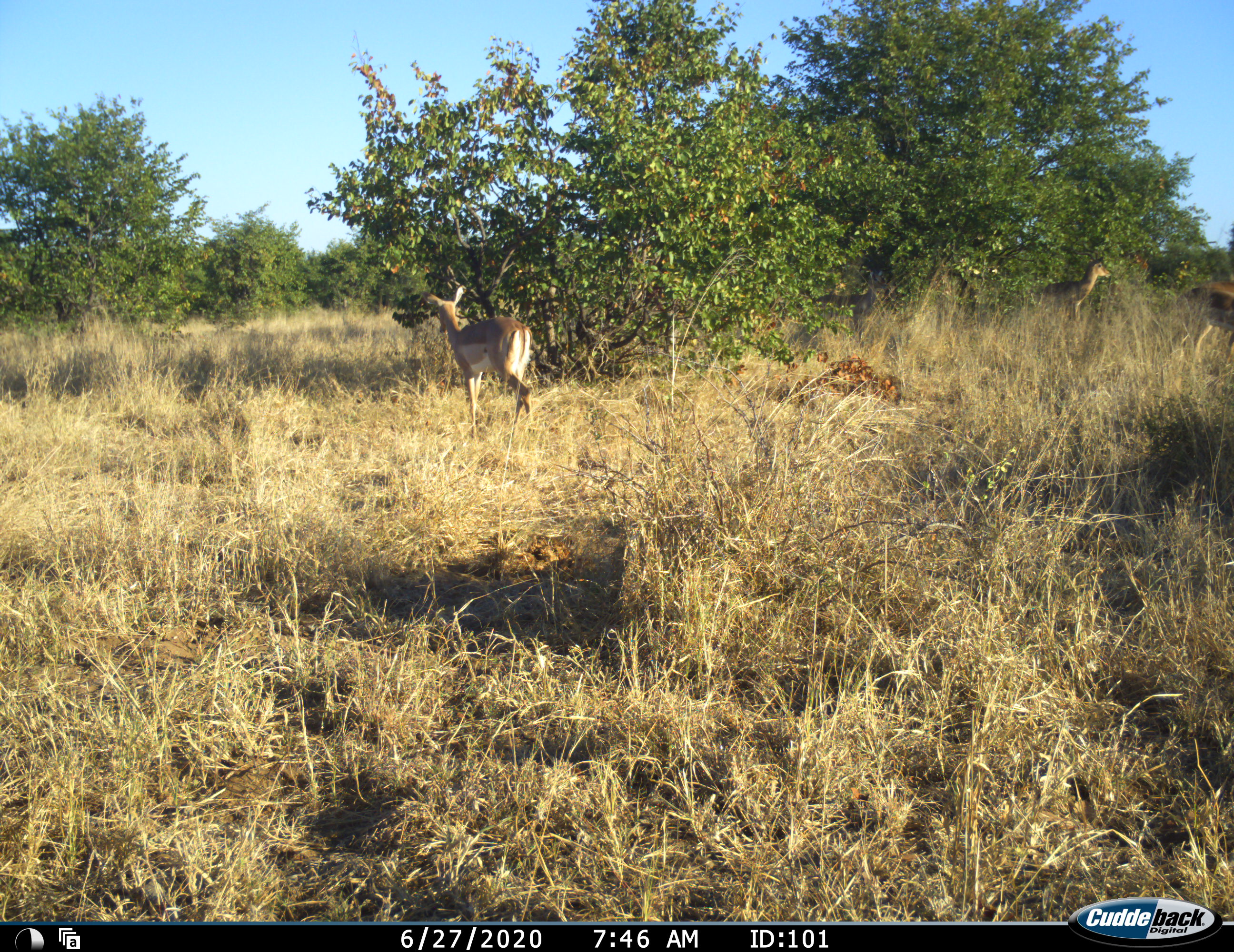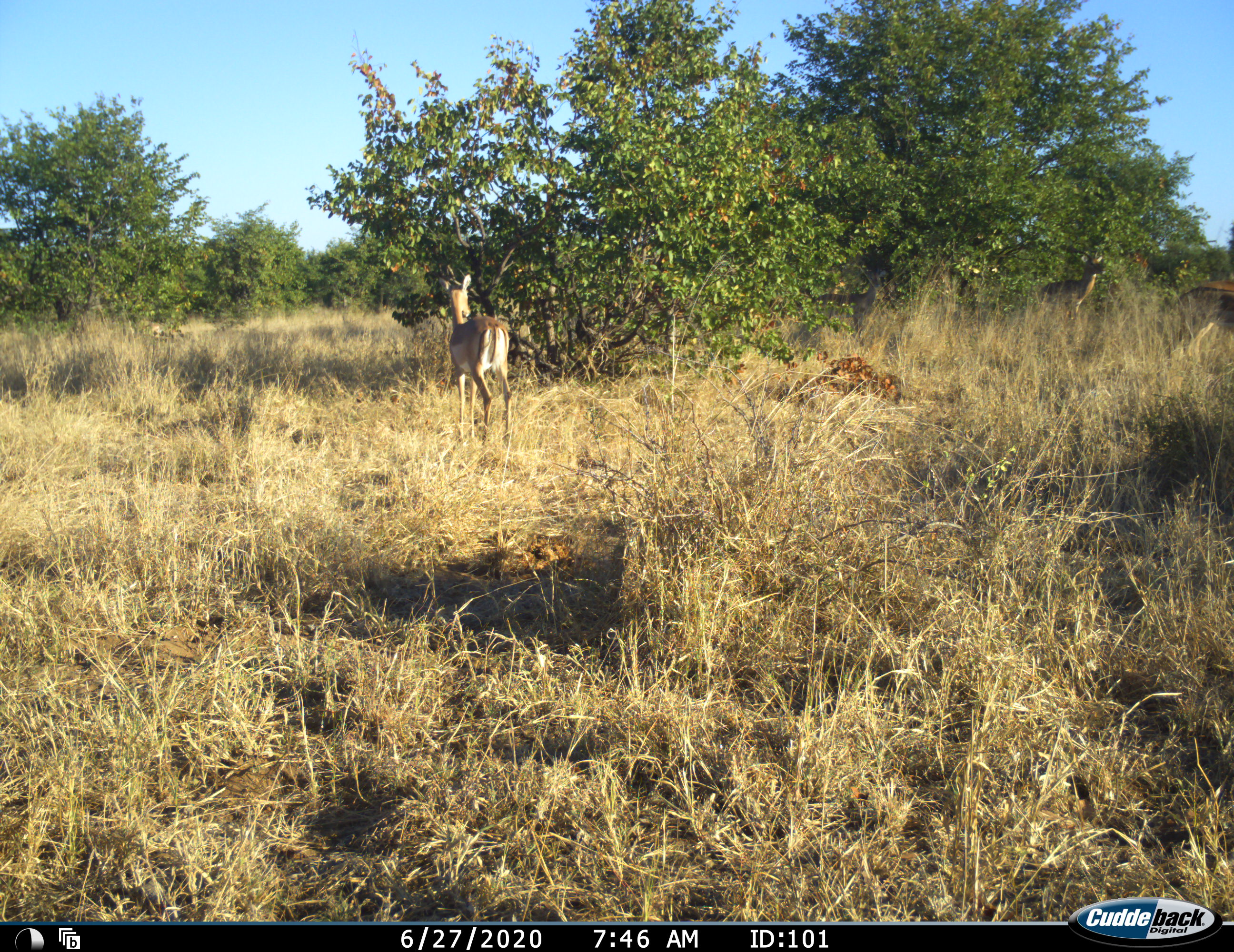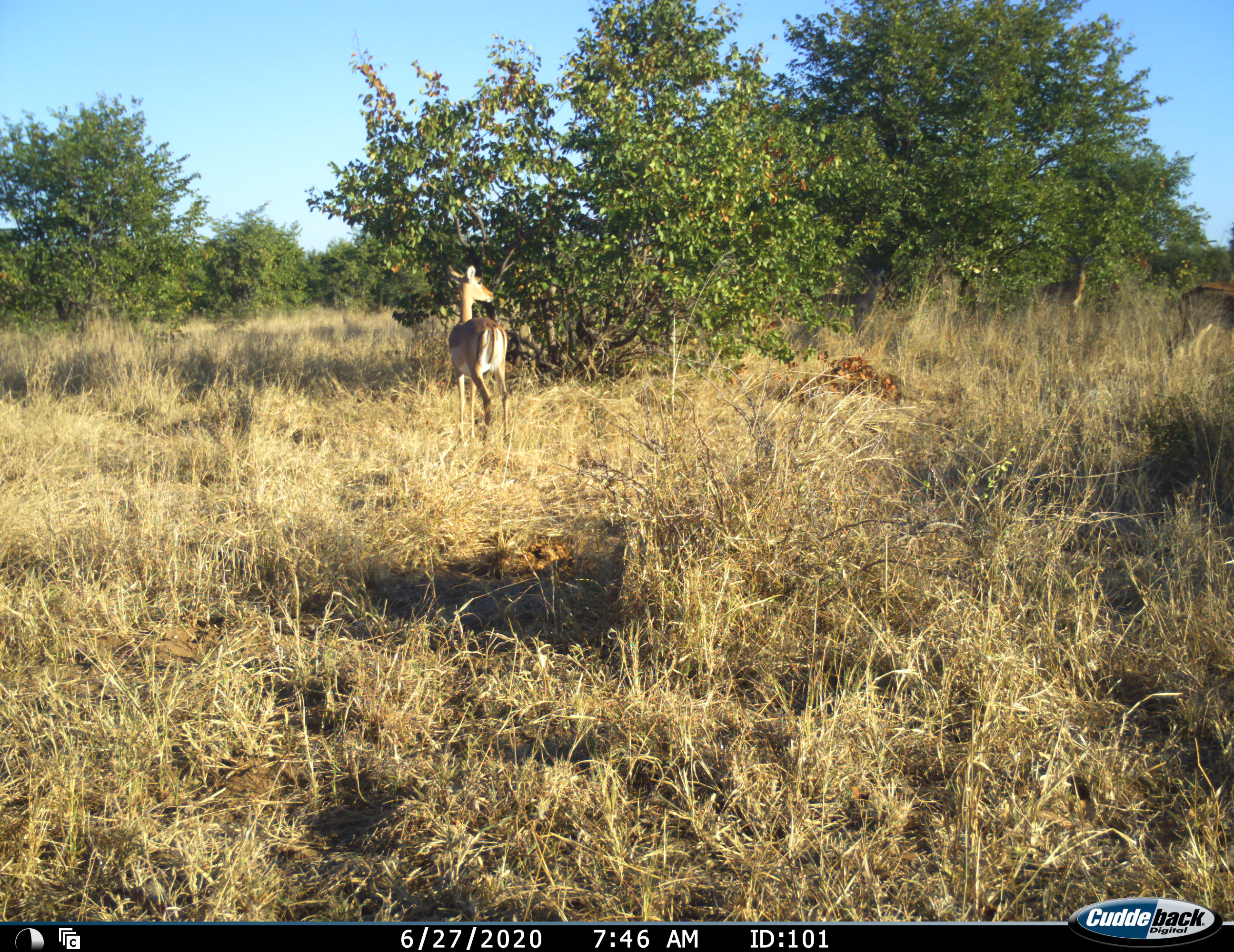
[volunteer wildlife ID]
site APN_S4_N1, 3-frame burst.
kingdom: Animalia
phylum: Chordata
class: Mammalia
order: Artiodactyla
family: Bovidae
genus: Aepyceros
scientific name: Aepyceros melampus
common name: impala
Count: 3.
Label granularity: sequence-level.